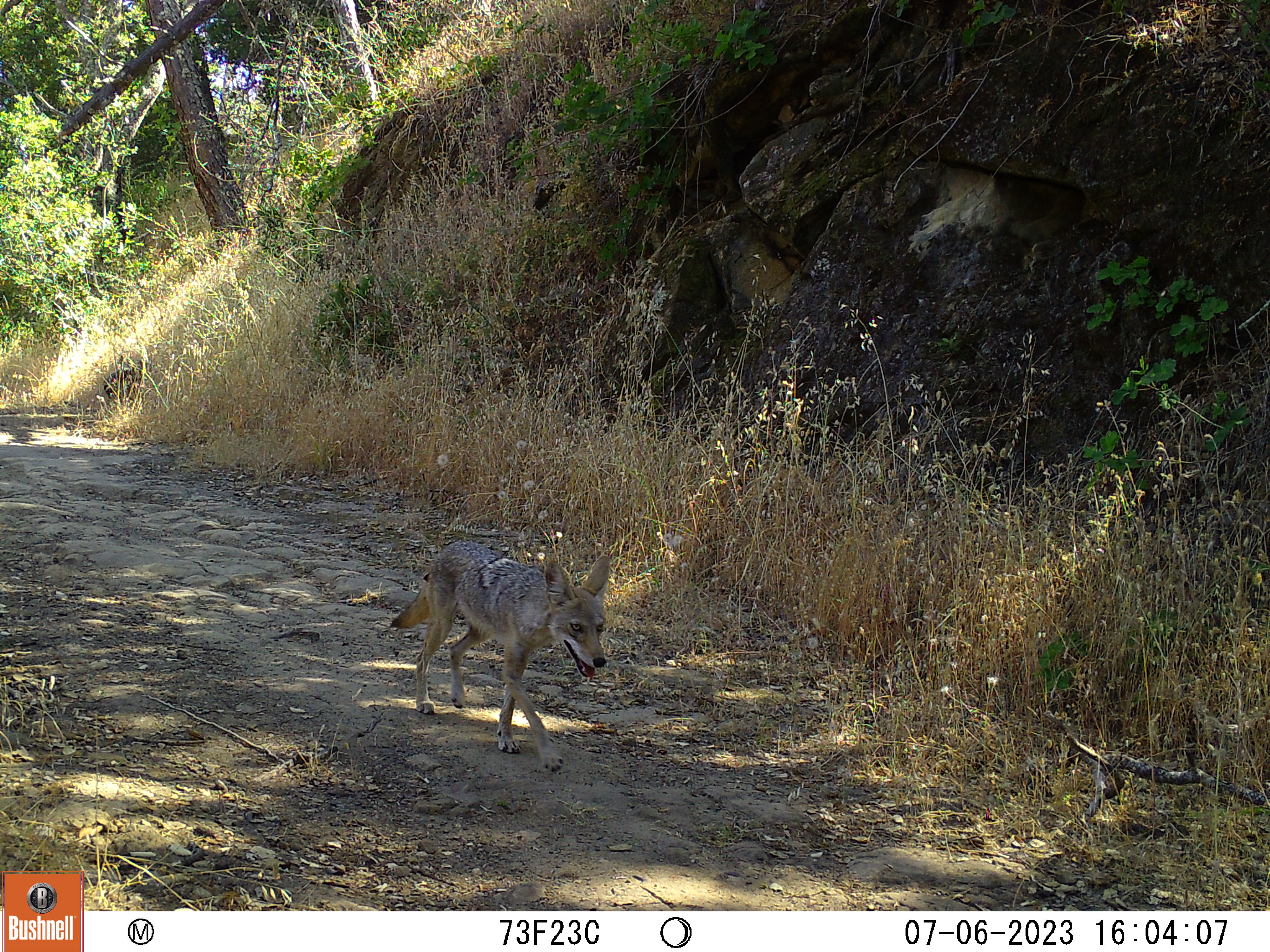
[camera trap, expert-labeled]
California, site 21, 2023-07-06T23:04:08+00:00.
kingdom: Animalia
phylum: Chordata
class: Mammalia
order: Carnivora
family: Canidae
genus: Canis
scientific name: Canis latrans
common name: coyote